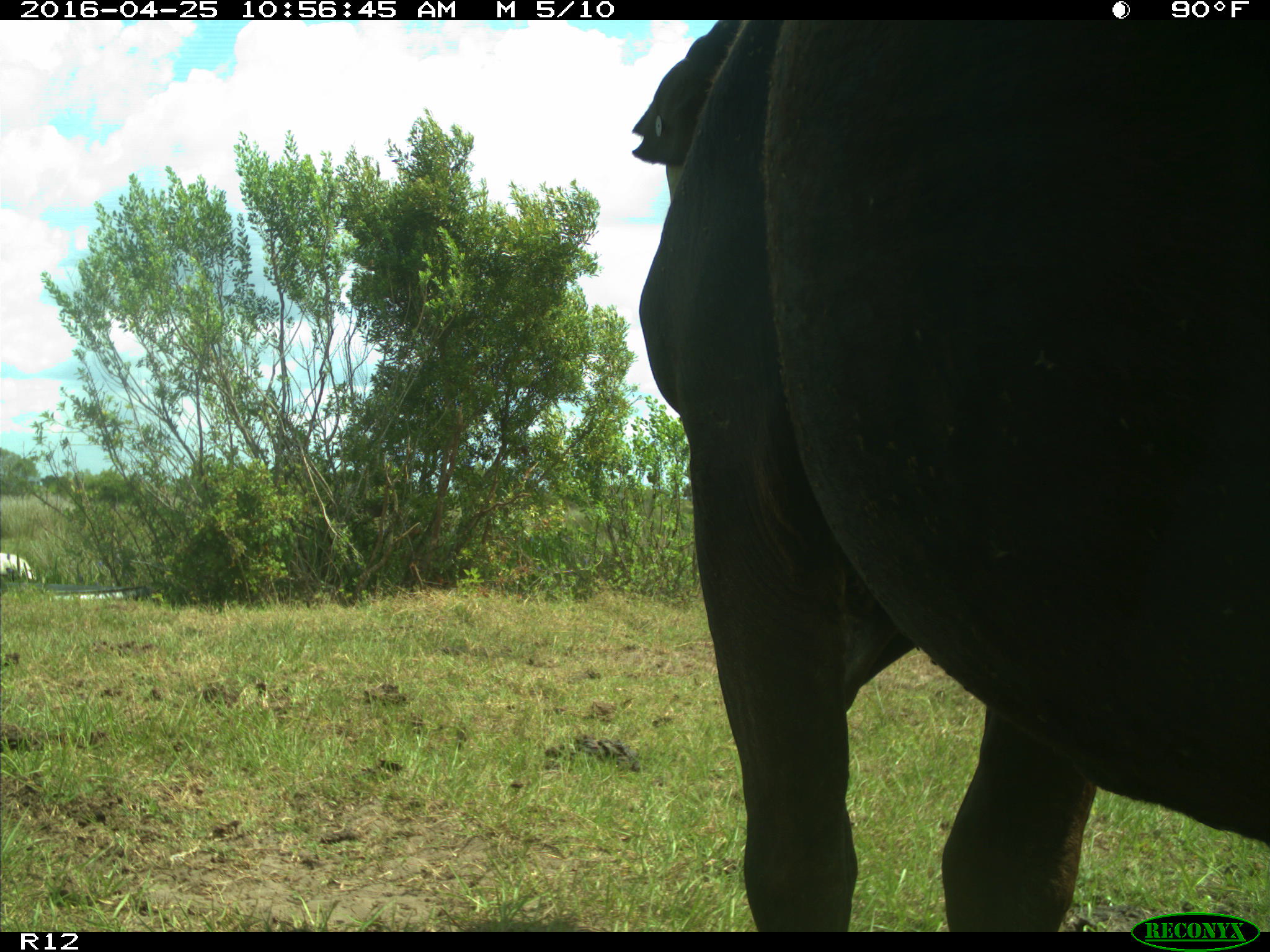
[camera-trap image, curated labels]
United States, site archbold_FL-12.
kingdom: Animalia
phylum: Chordata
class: Mammalia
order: Artiodactyla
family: Bovidae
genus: Bos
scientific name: Bos taurus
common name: domestic cow